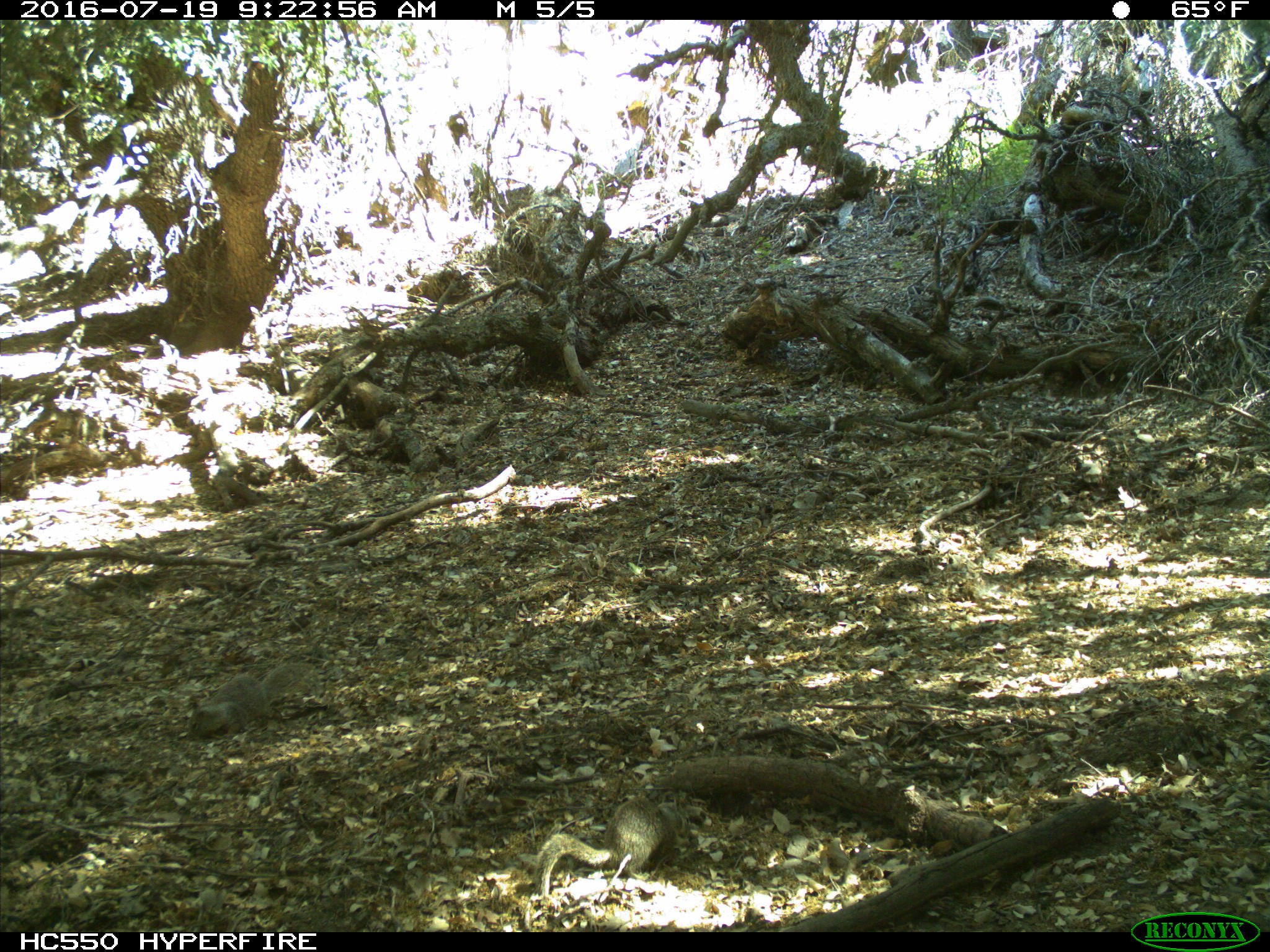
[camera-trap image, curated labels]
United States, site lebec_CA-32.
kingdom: Animalia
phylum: Chordata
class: Mammalia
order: Rodentia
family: Sciuridae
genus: Otospermophilus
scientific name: Otospermophilus beecheyi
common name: california ground squirrel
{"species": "Otospermophilus beecheyi (california ground squirrel)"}